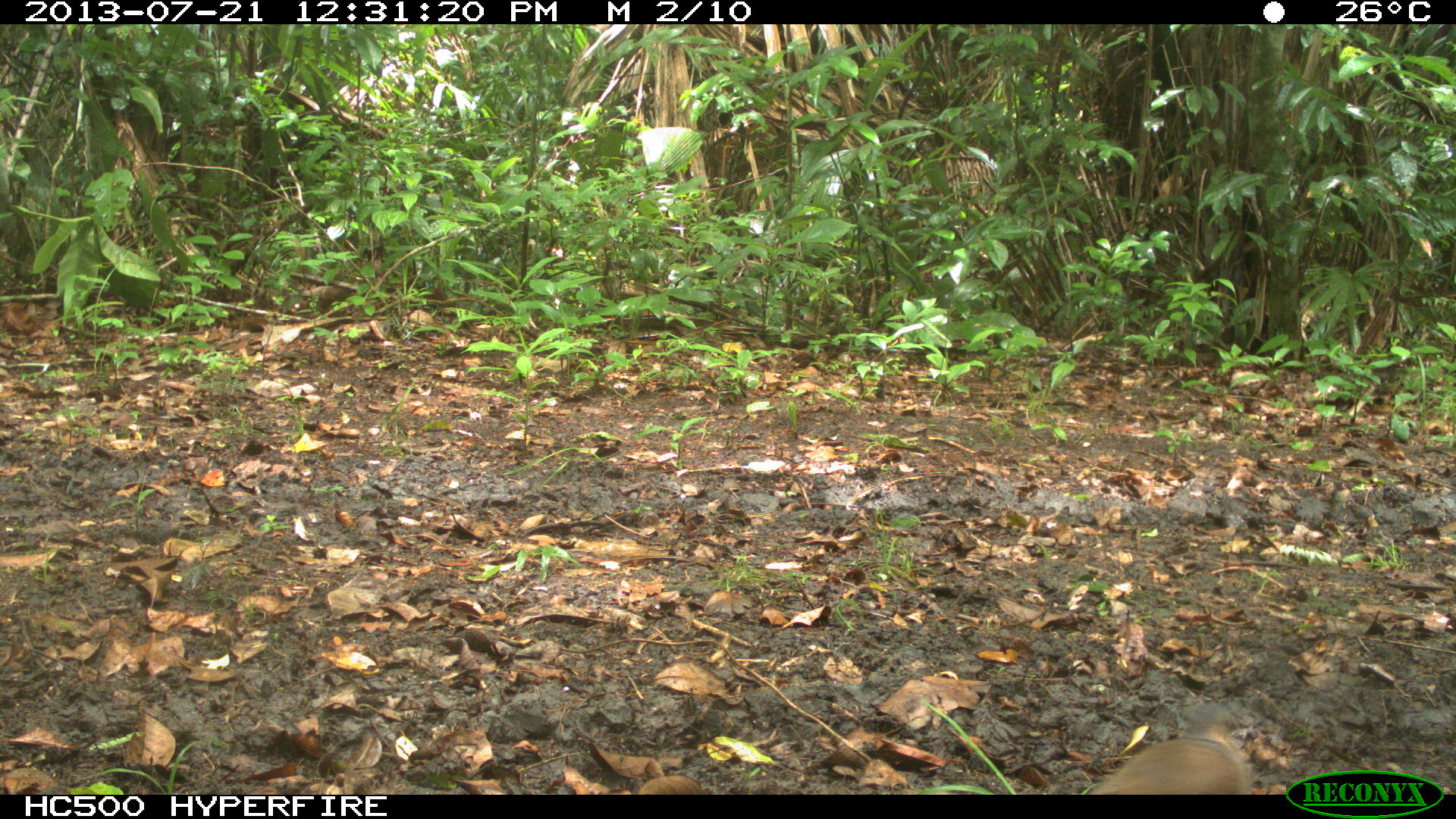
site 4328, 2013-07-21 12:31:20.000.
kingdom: Animalia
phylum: Chordata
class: Aves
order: Columbiformes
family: Columbidae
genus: Leptotila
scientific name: Leptotila plumbeiceps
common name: gray-headed dove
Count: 2.